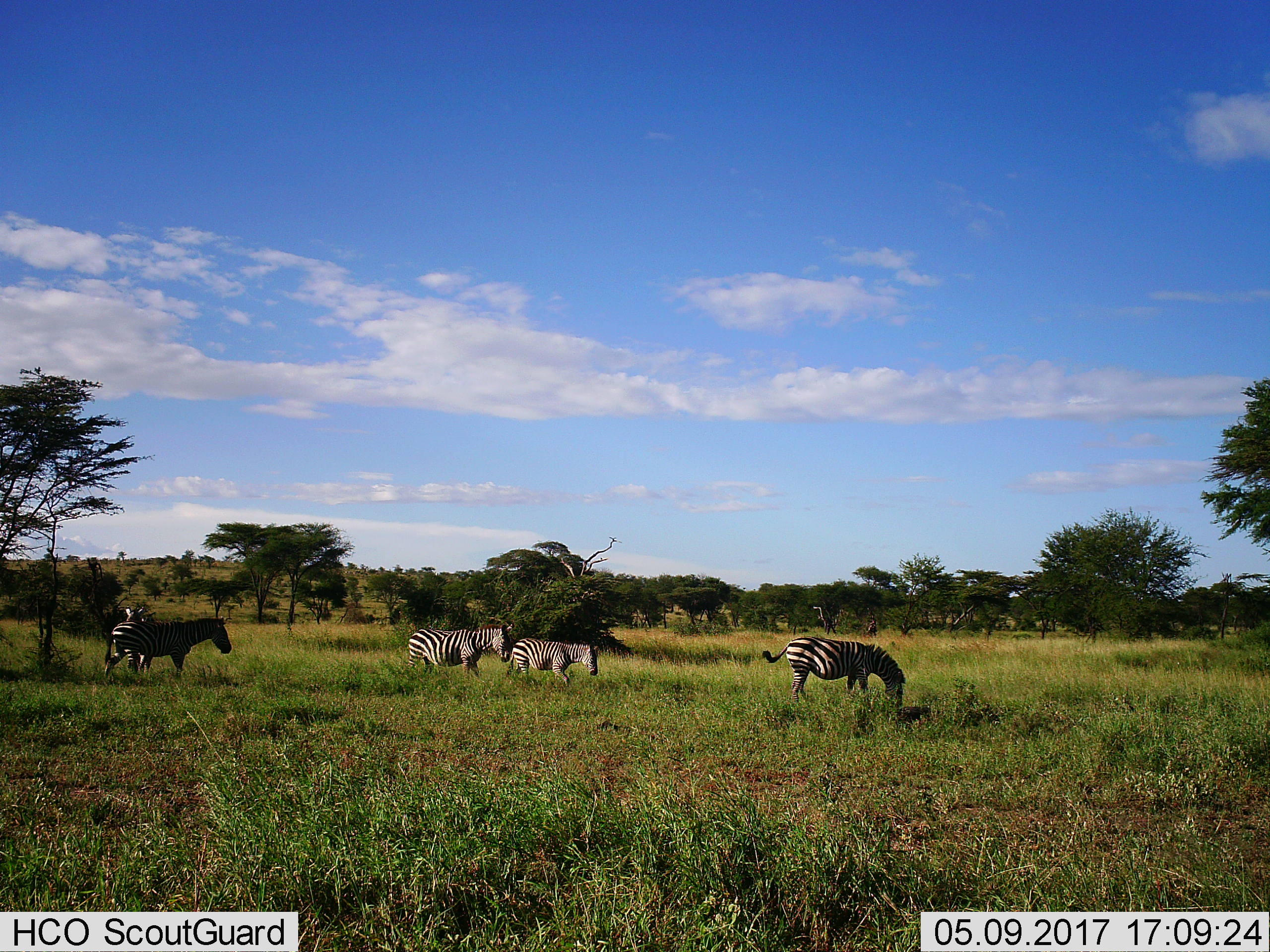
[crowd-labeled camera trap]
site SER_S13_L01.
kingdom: Animalia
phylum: Chordata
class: Mammalia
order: Perissodactyla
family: Equidae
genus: Equus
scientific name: Equus quagga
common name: plains zebra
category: zebraplains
Zebraplains (plains zebra) (Equus quagga), count 4. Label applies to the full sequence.